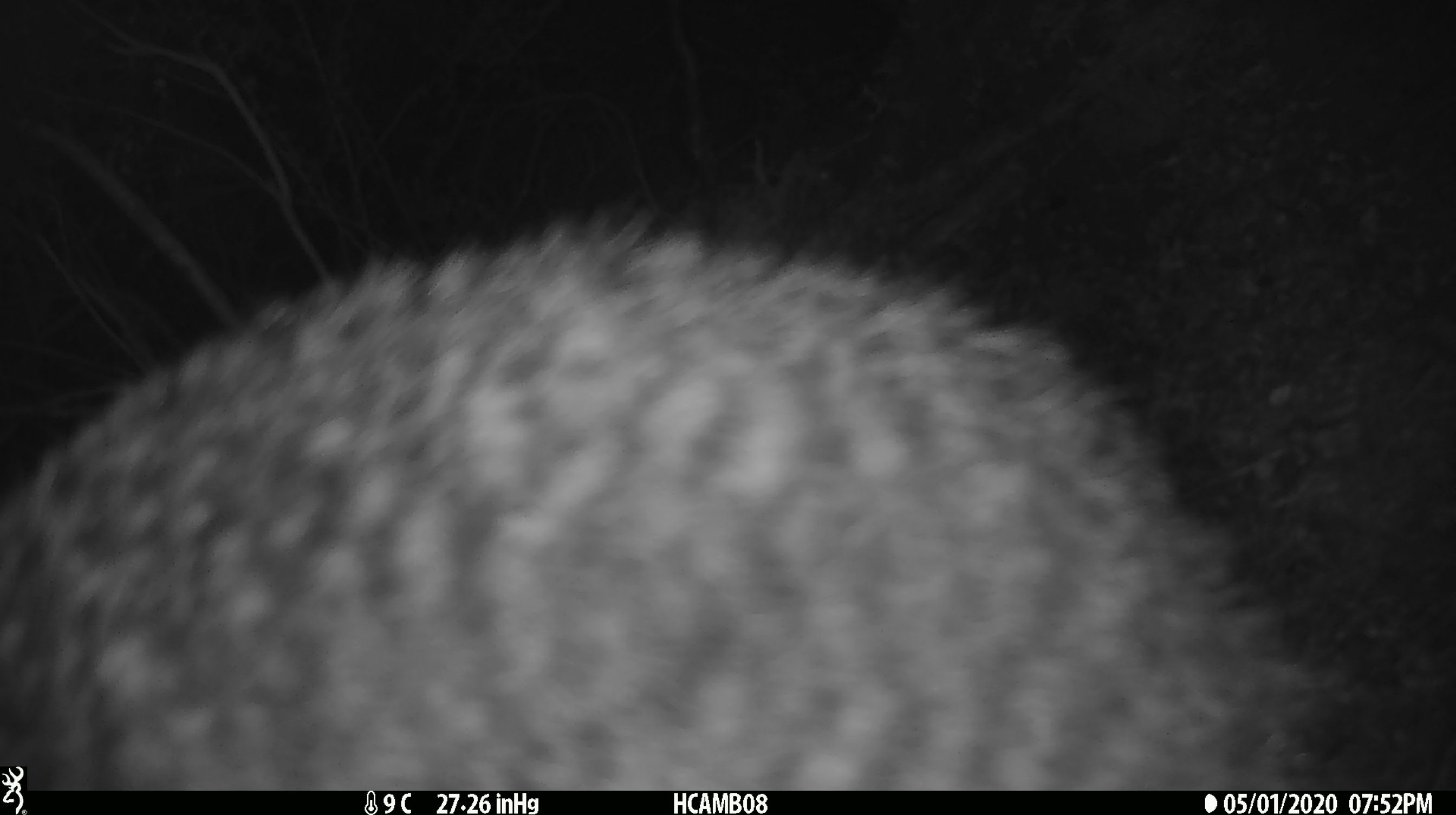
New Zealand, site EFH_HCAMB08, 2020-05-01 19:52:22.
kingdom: Animalia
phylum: Chordata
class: Aves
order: Apterygiformes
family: Apterygidae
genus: Apteryx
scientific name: Apteryx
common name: kiwi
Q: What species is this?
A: Kiwi (Apteryx).